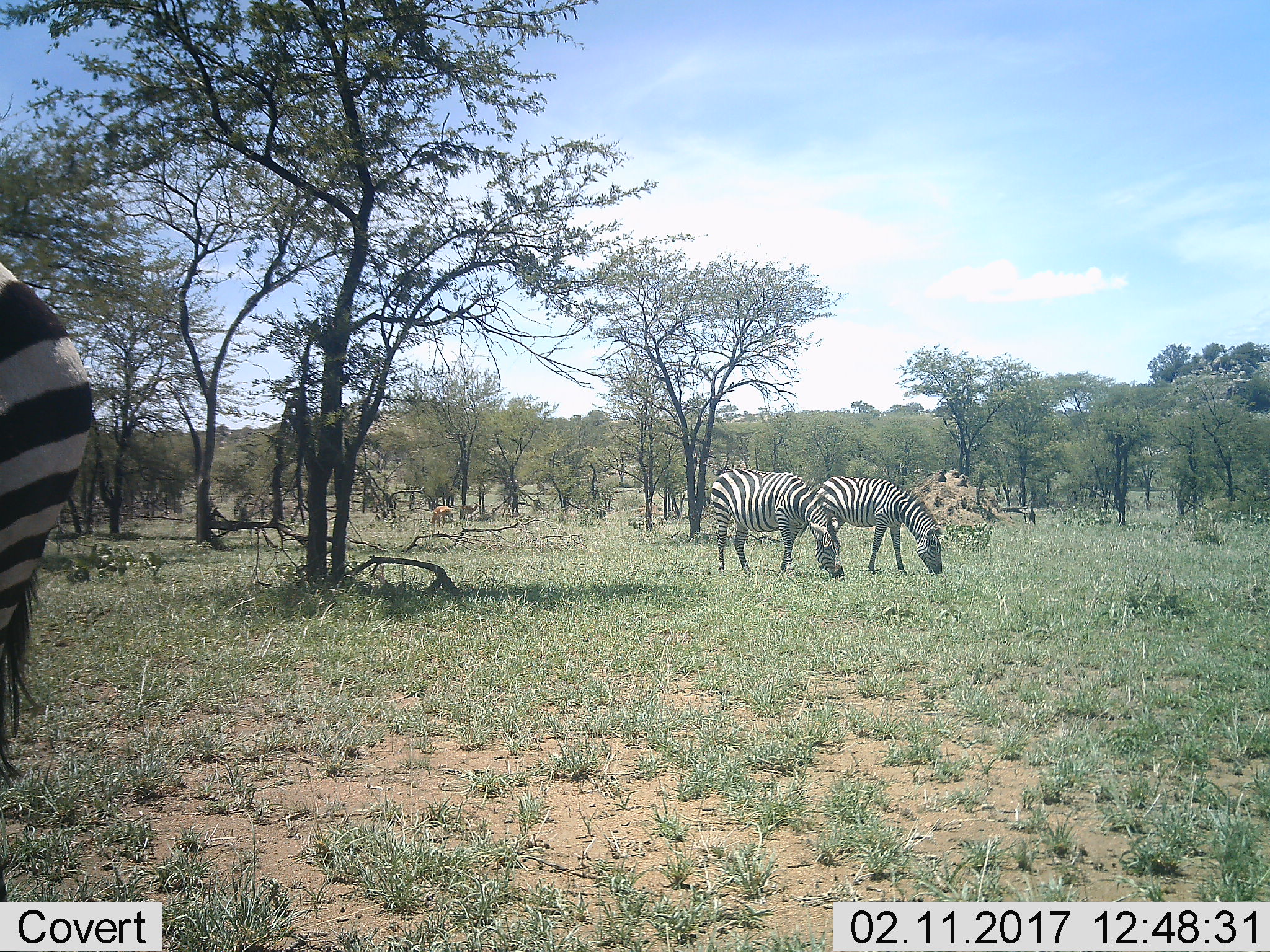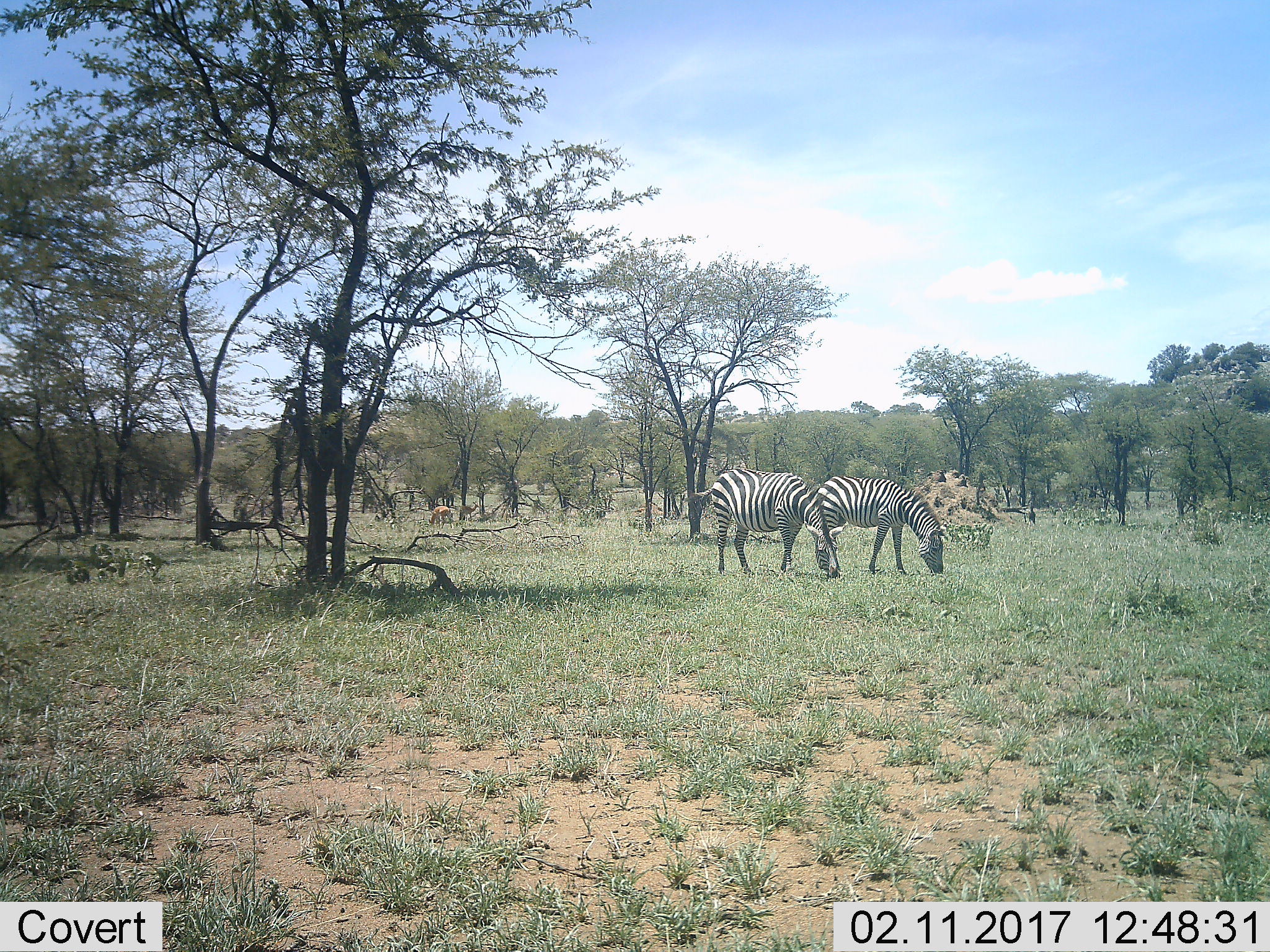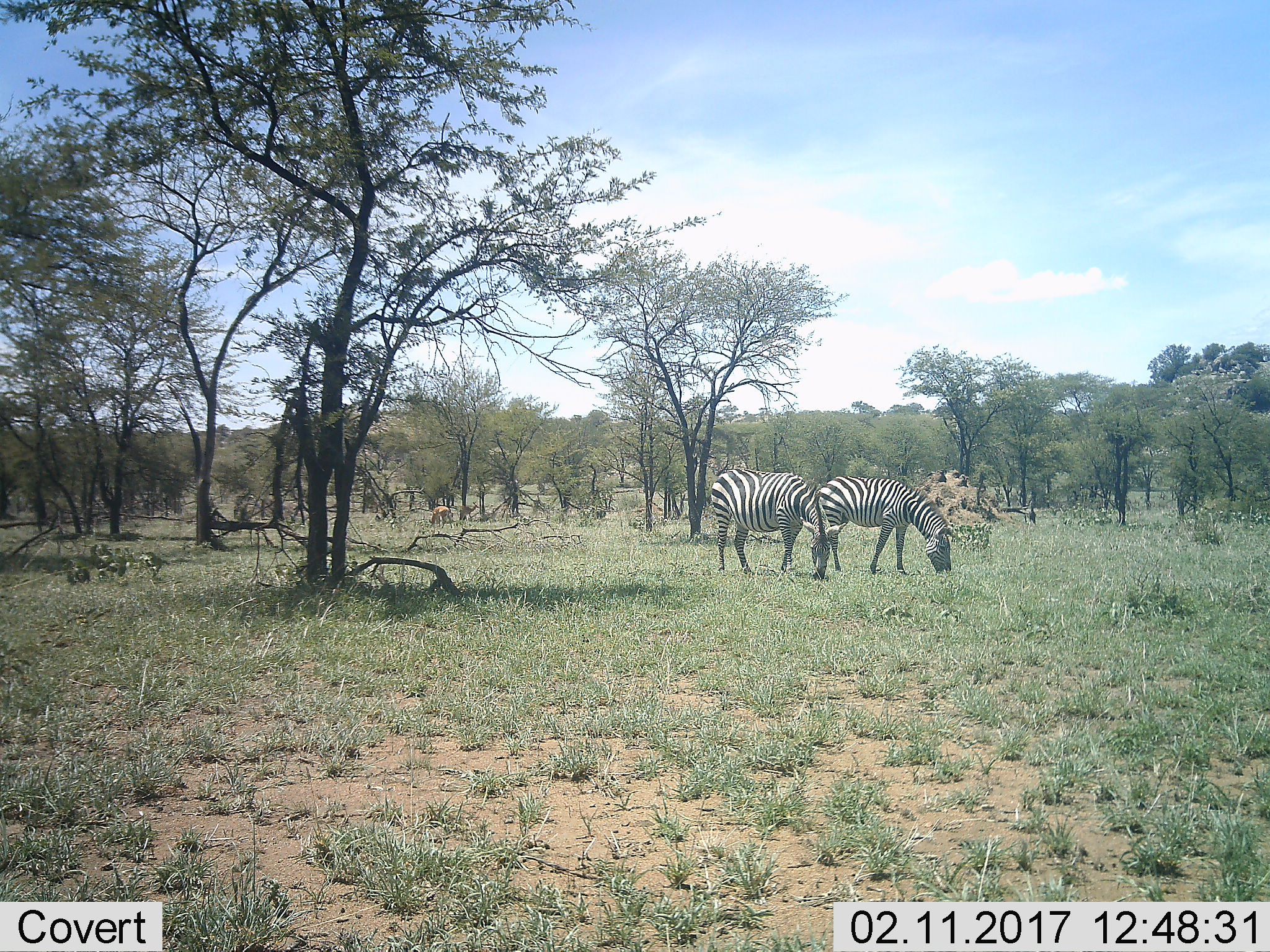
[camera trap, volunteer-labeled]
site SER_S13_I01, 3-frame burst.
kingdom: Animalia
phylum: Chordata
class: Mammalia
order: Perissodactyla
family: Equidae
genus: Equus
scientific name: Equus quagga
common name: plains zebra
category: zebraplains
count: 3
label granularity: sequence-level